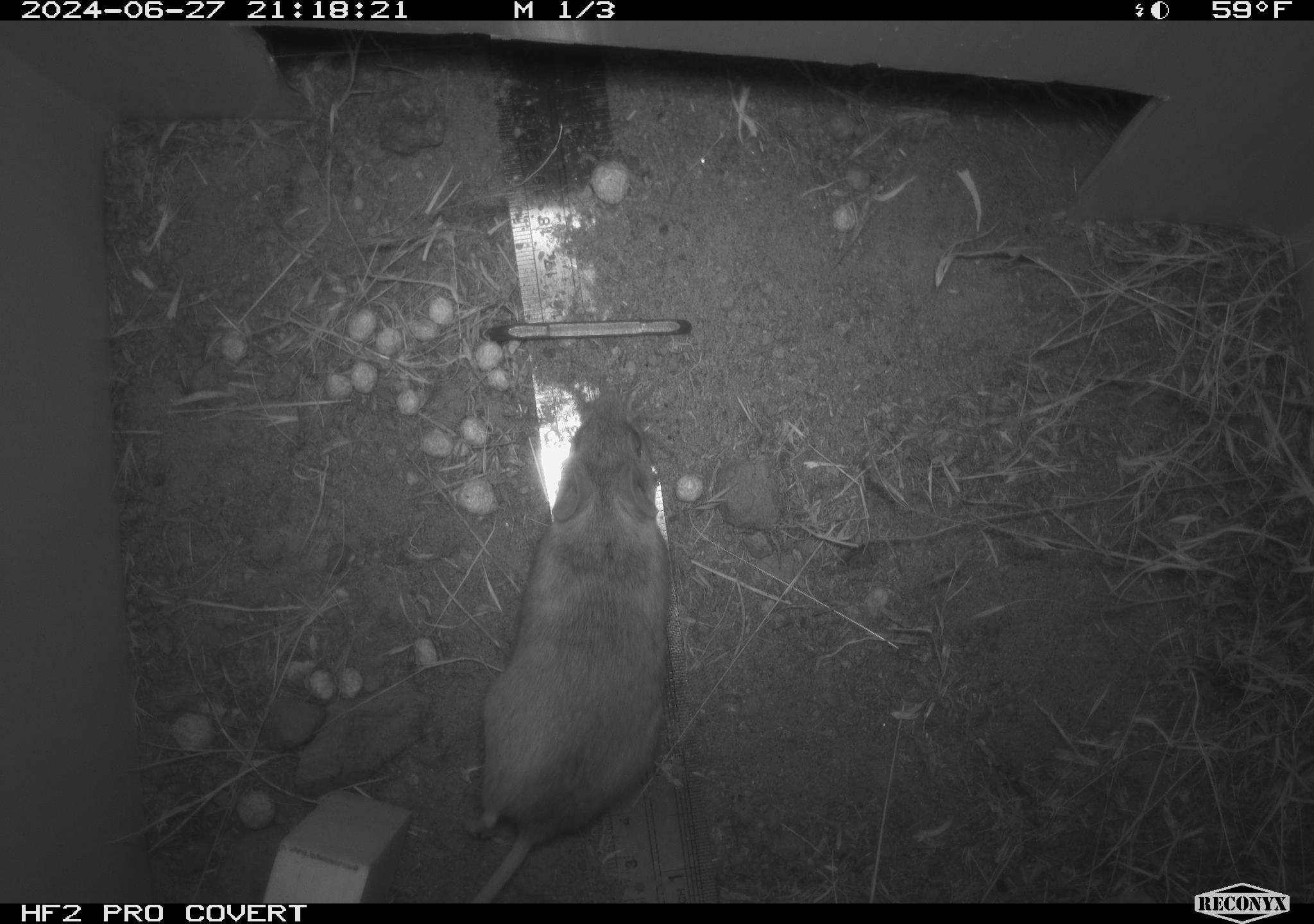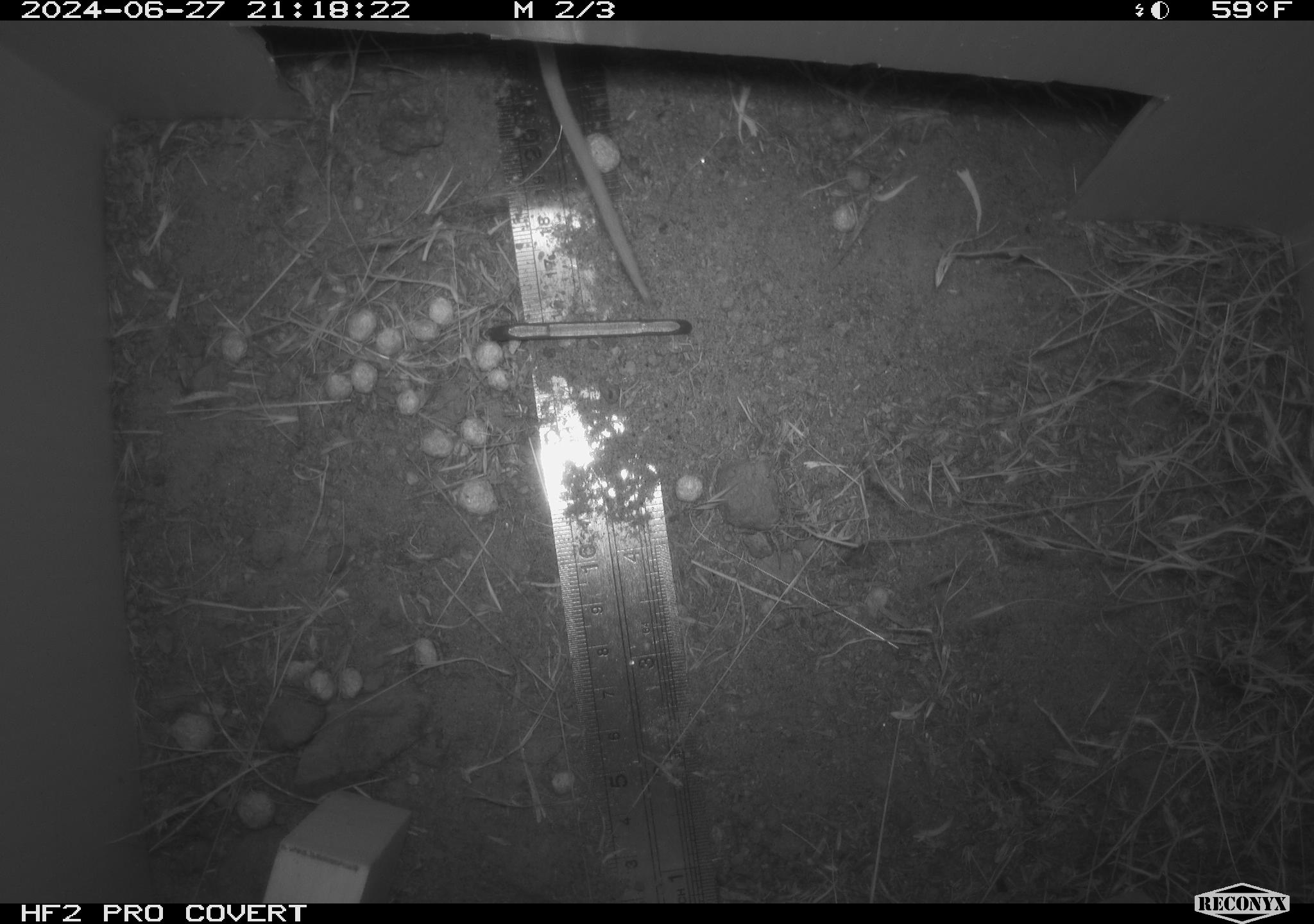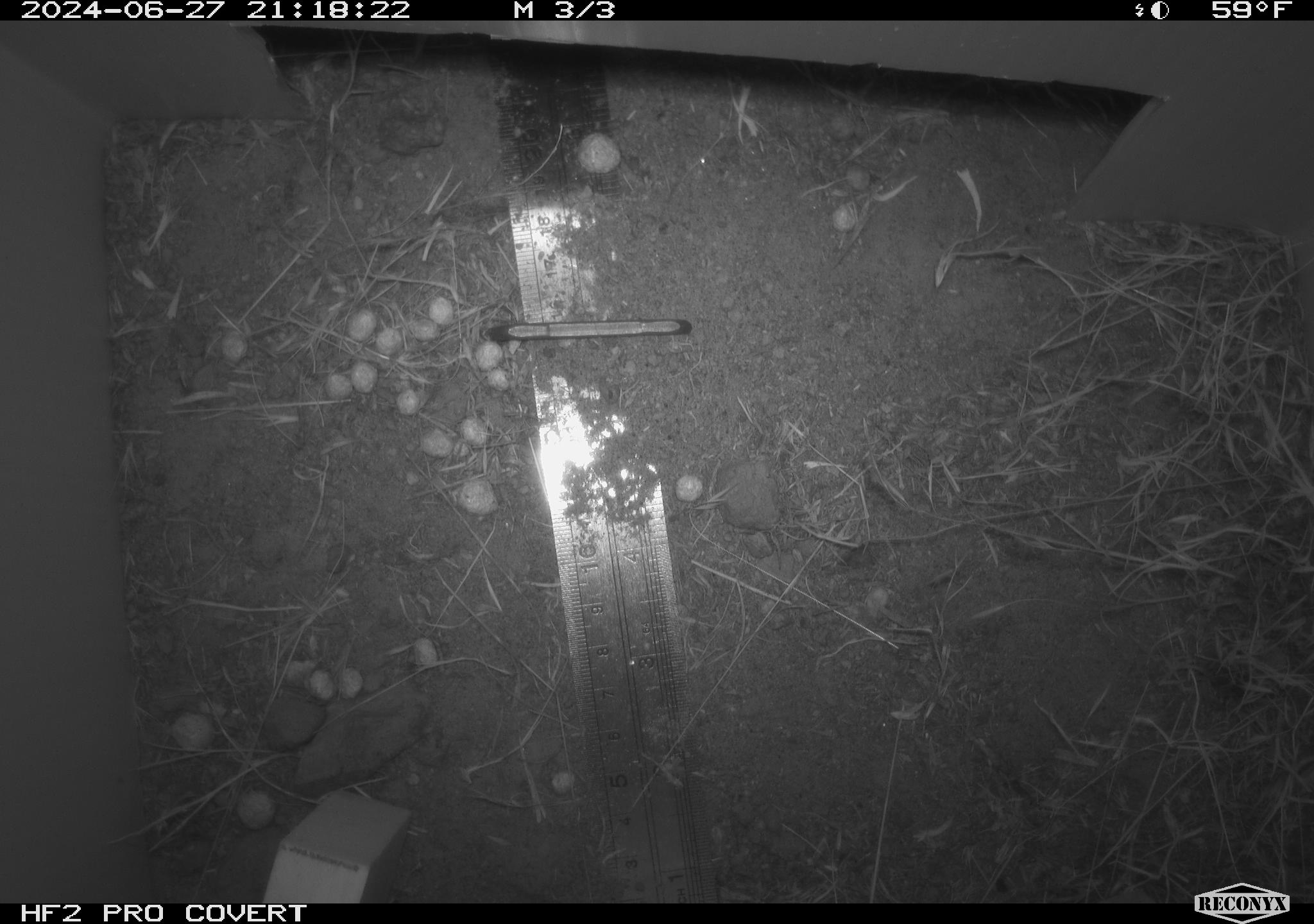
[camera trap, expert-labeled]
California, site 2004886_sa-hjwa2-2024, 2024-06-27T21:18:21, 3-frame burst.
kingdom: Animalia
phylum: Chordata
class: Mammalia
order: Rodentia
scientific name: Rodentia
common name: rodent